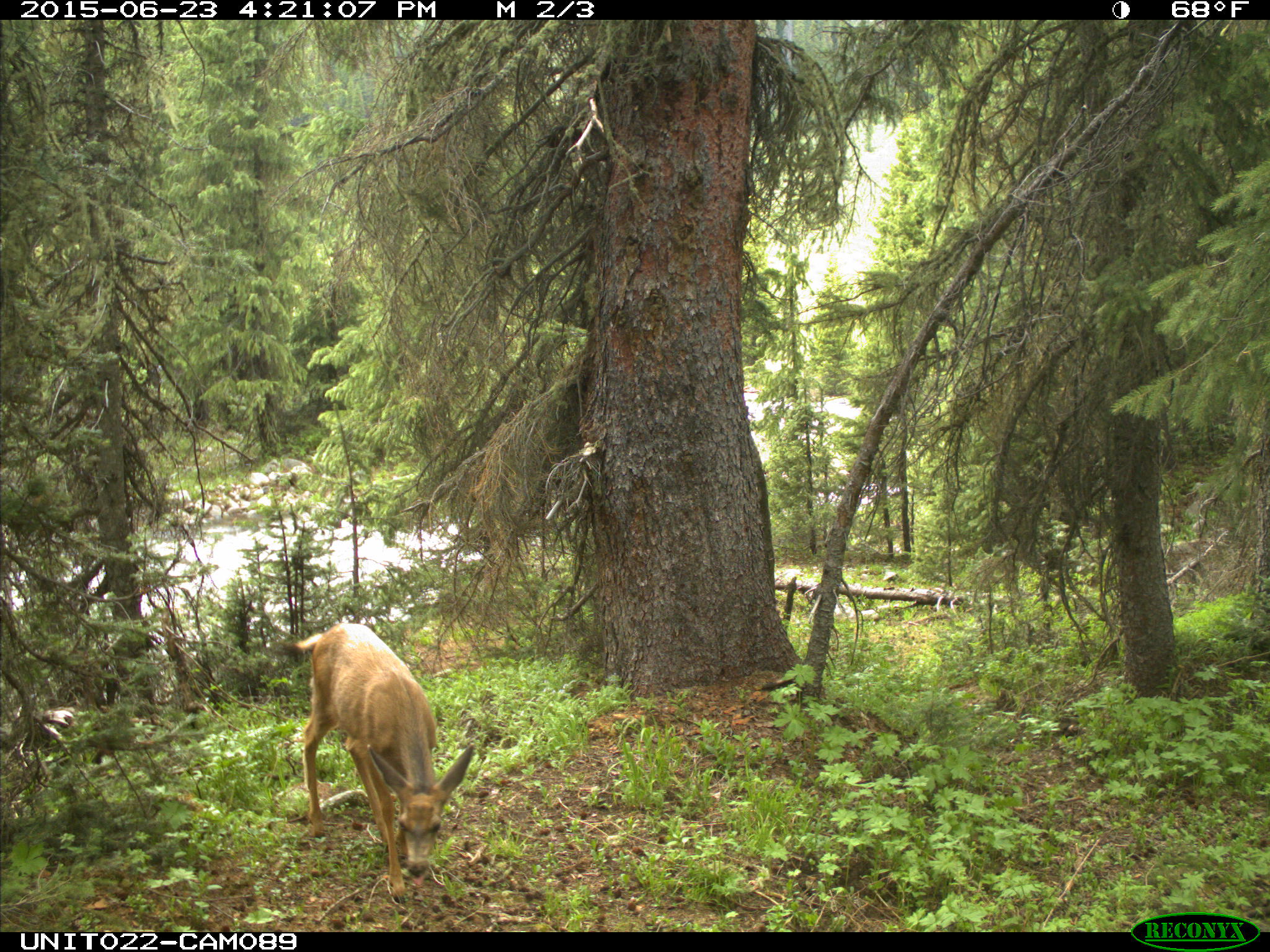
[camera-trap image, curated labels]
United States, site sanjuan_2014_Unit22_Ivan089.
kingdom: Animalia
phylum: Chordata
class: Mammalia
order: Artiodactyla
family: Cervidae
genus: Odocoileus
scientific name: Odocoileus hemionus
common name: mule deer